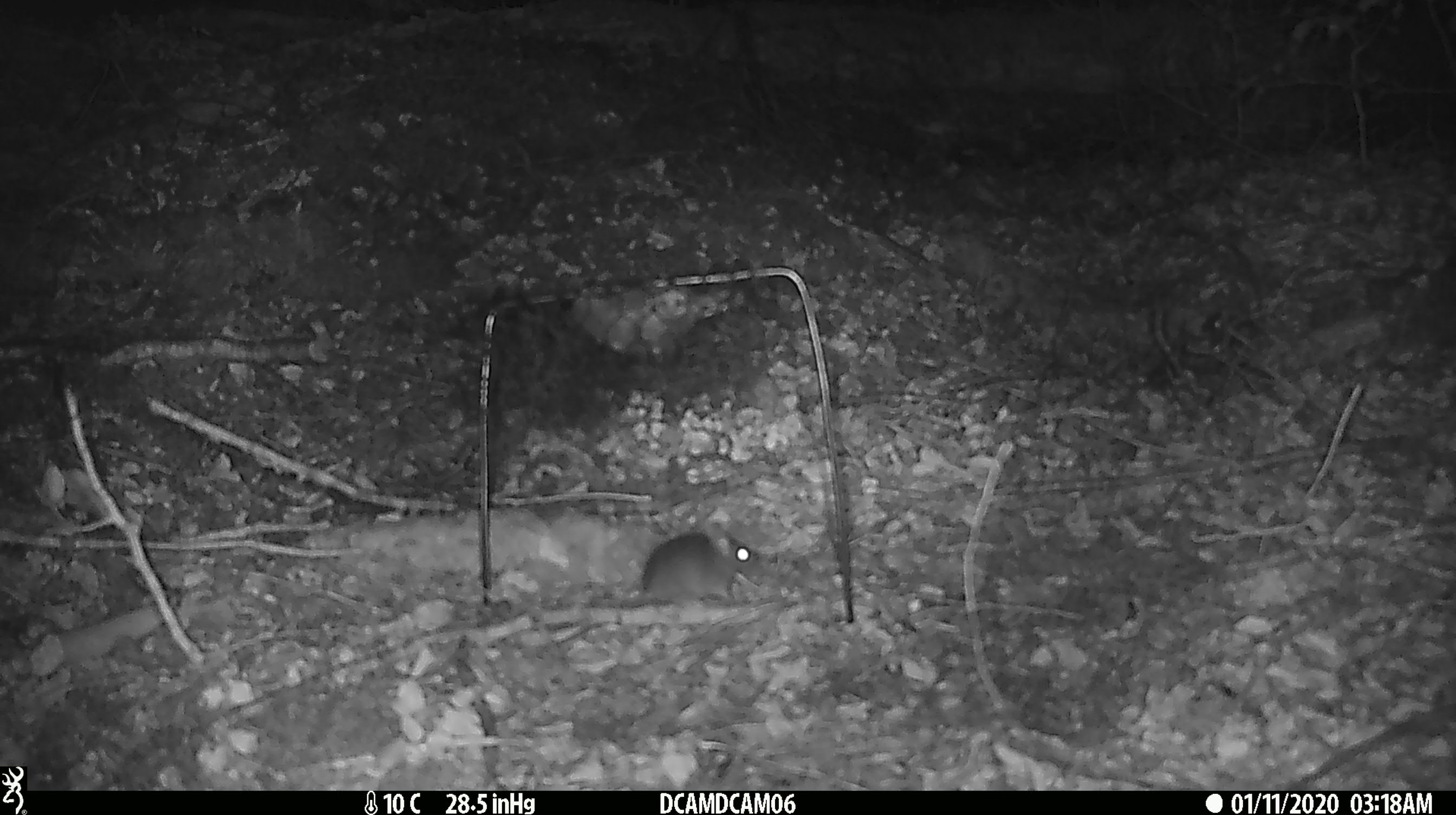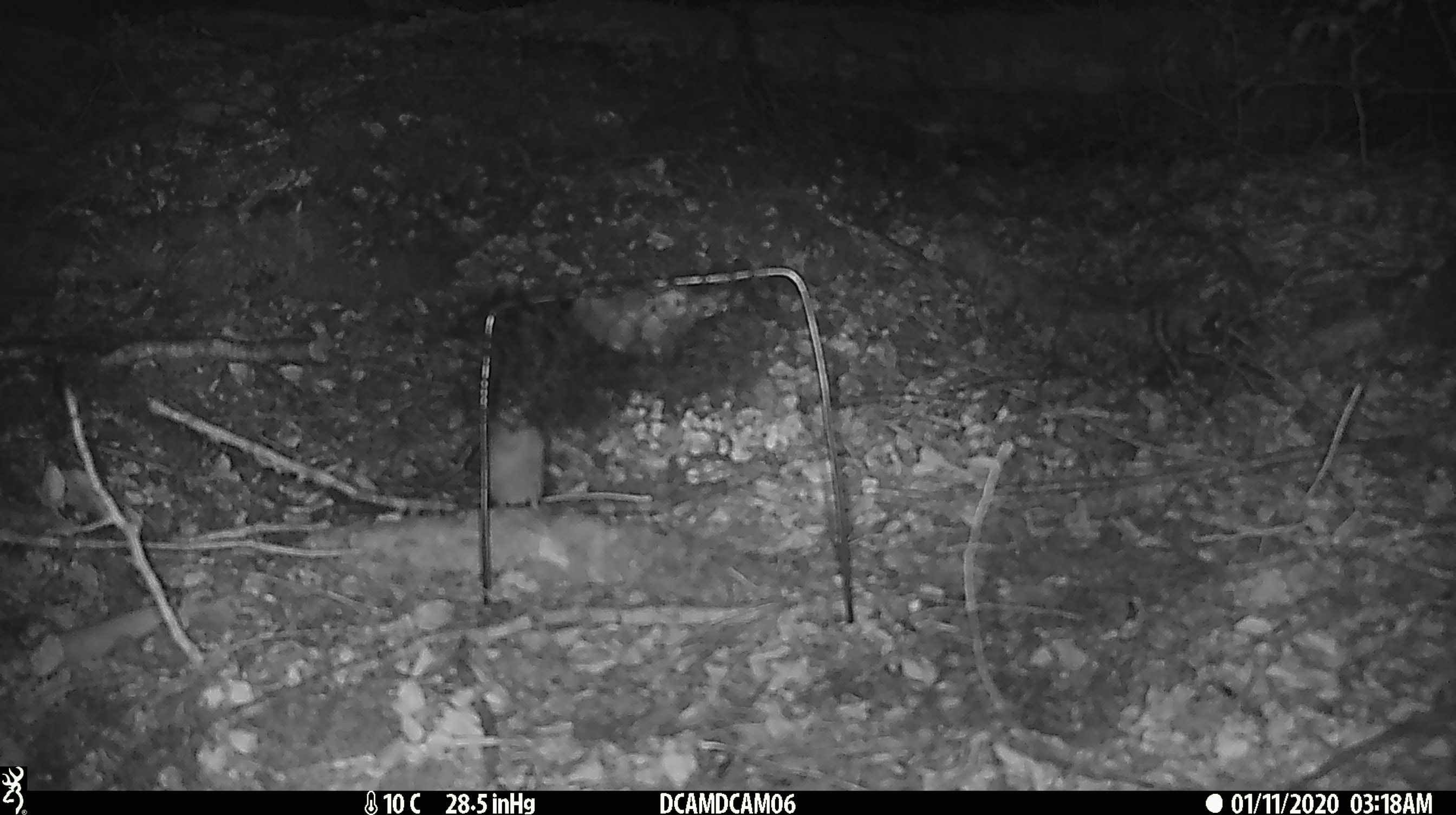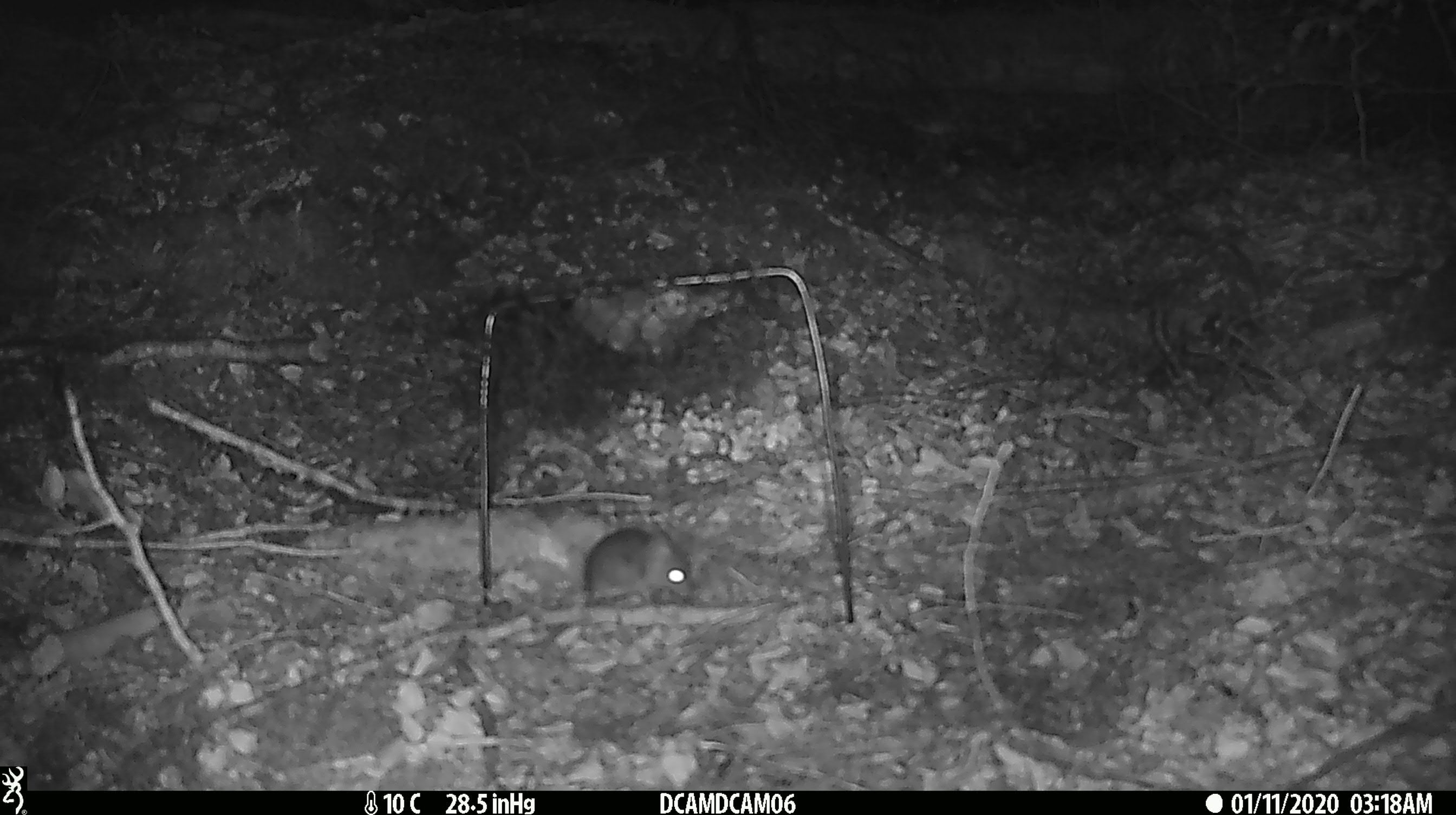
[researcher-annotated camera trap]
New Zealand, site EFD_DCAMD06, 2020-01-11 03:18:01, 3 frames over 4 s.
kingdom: Animalia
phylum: Chordata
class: Mammalia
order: Rodentia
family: Muridae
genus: Mus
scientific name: Mus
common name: mouse